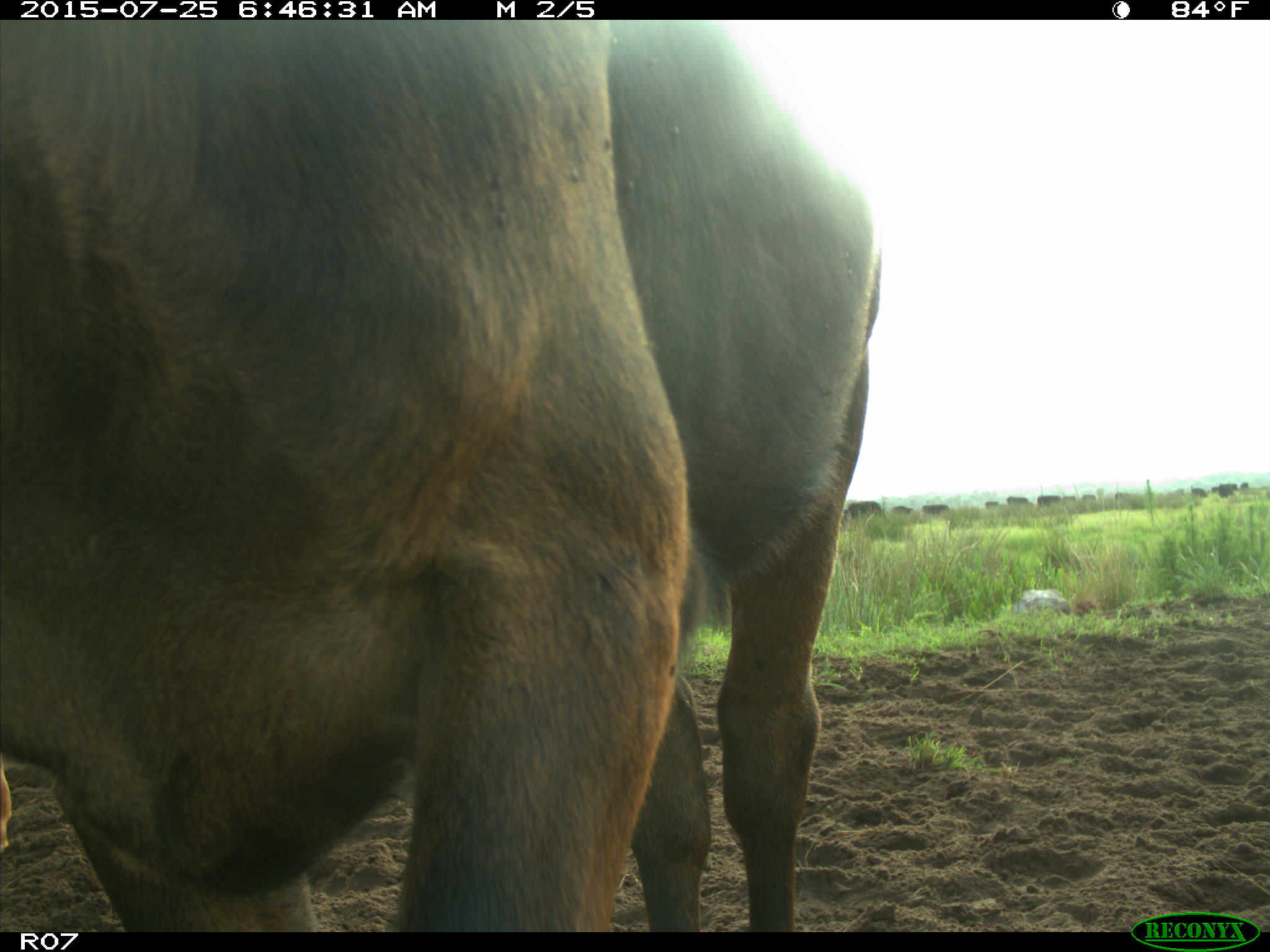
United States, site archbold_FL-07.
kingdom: Animalia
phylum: Chordata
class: Mammalia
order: Artiodactyla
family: Bovidae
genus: Bos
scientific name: Bos taurus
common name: domestic cow